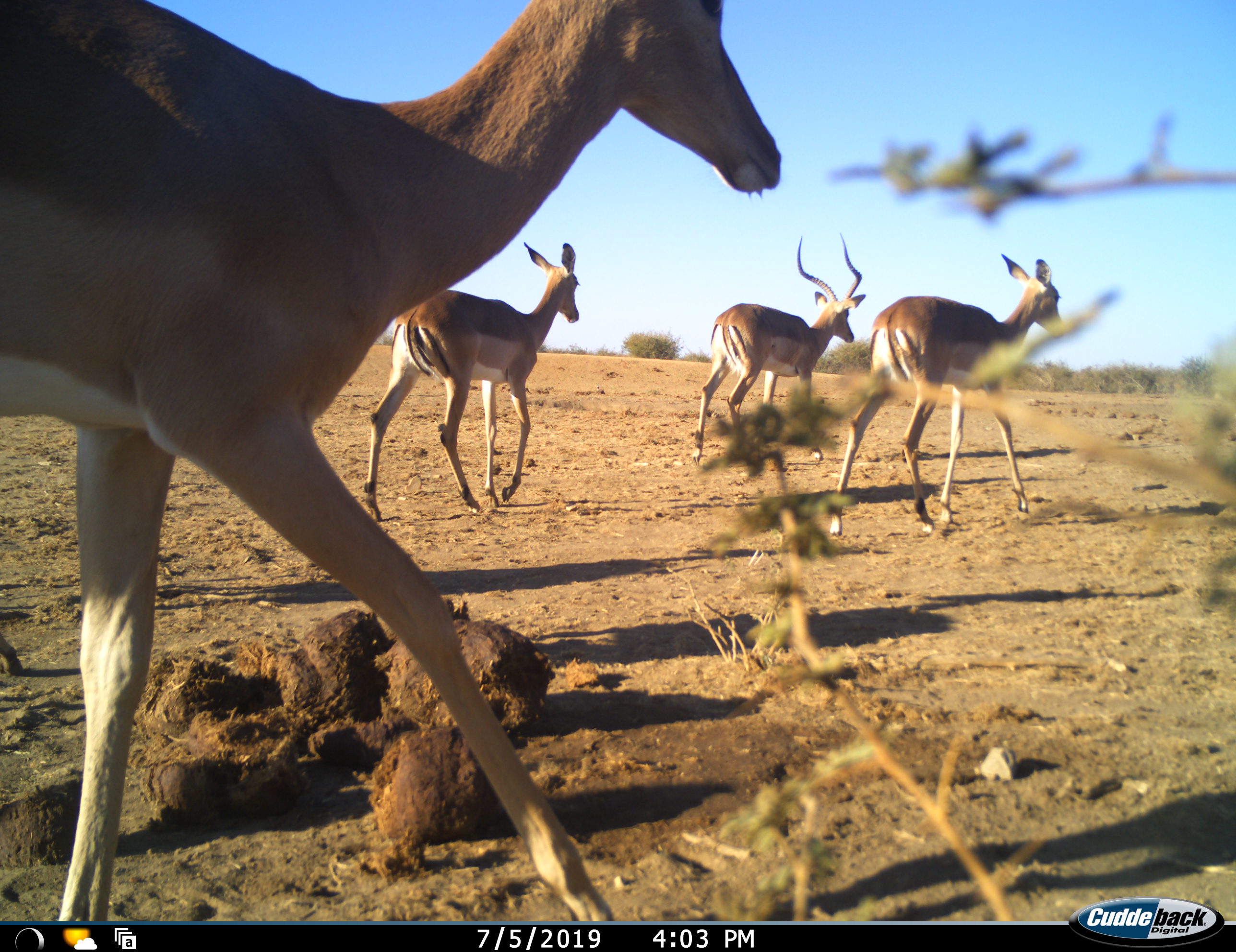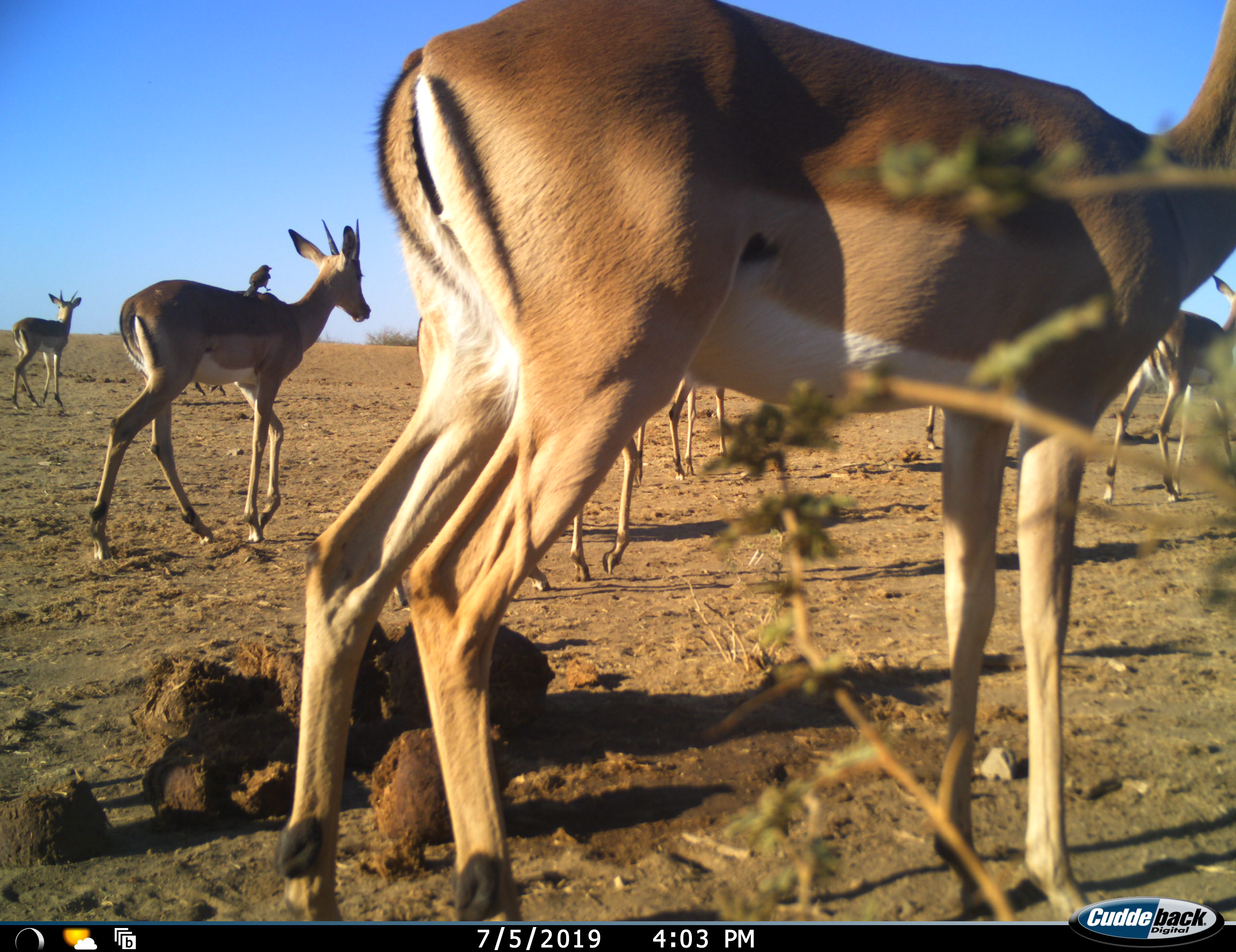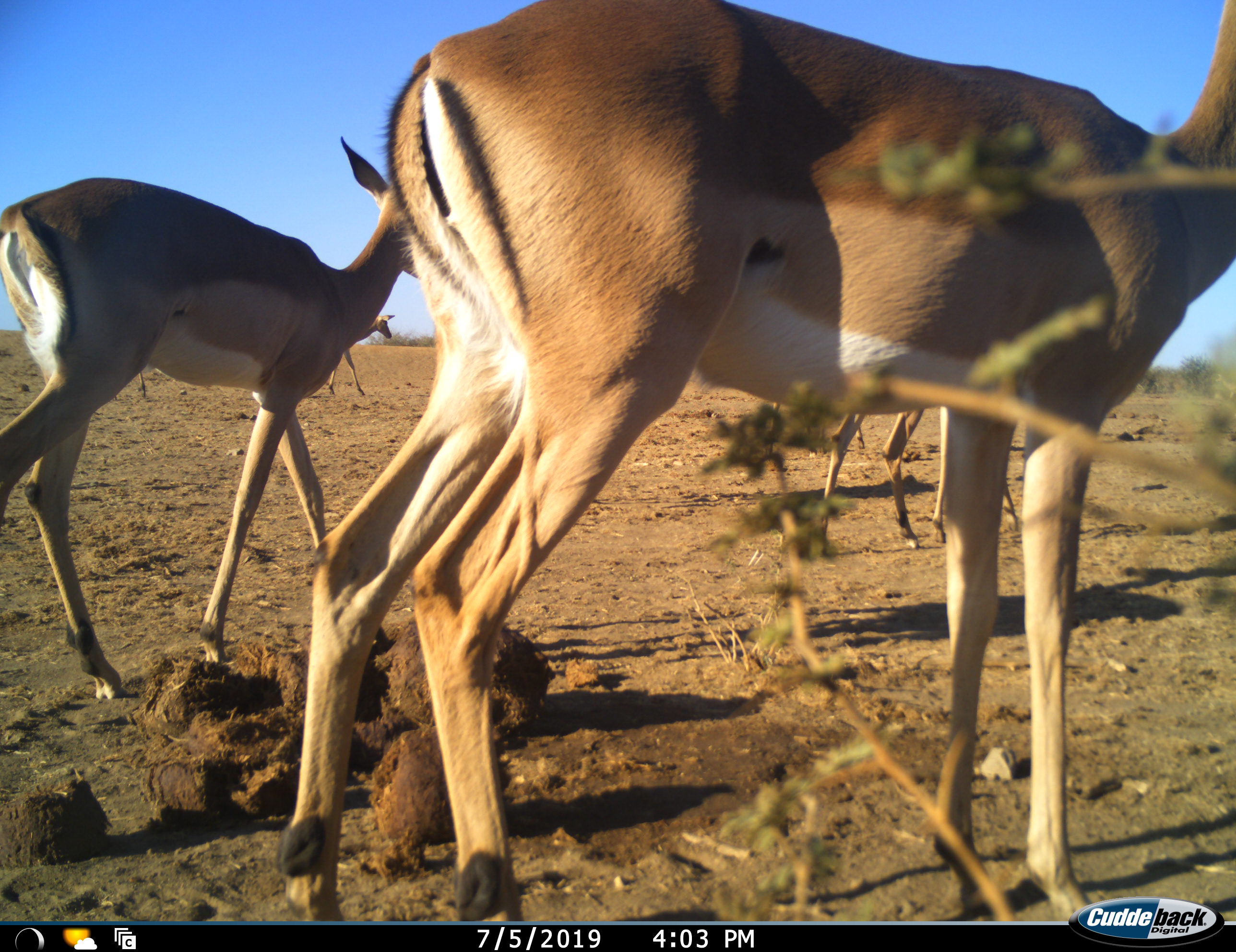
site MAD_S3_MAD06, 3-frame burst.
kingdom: Animalia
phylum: Chordata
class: Mammalia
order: Artiodactyla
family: Bovidae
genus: Aepyceros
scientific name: Aepyceros melampus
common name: impala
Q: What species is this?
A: Impala (Aepyceros melampus).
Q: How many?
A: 8.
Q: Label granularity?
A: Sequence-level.